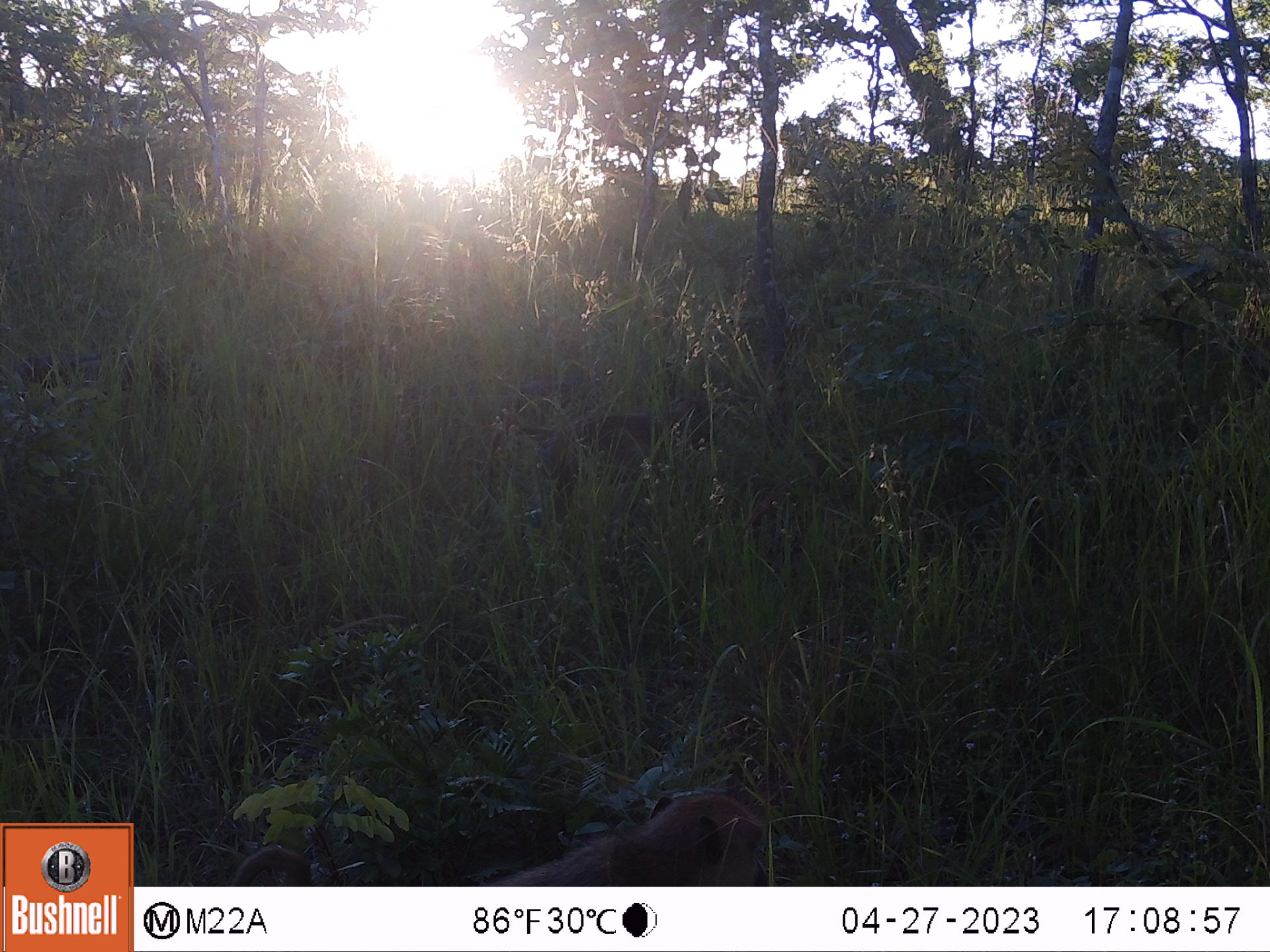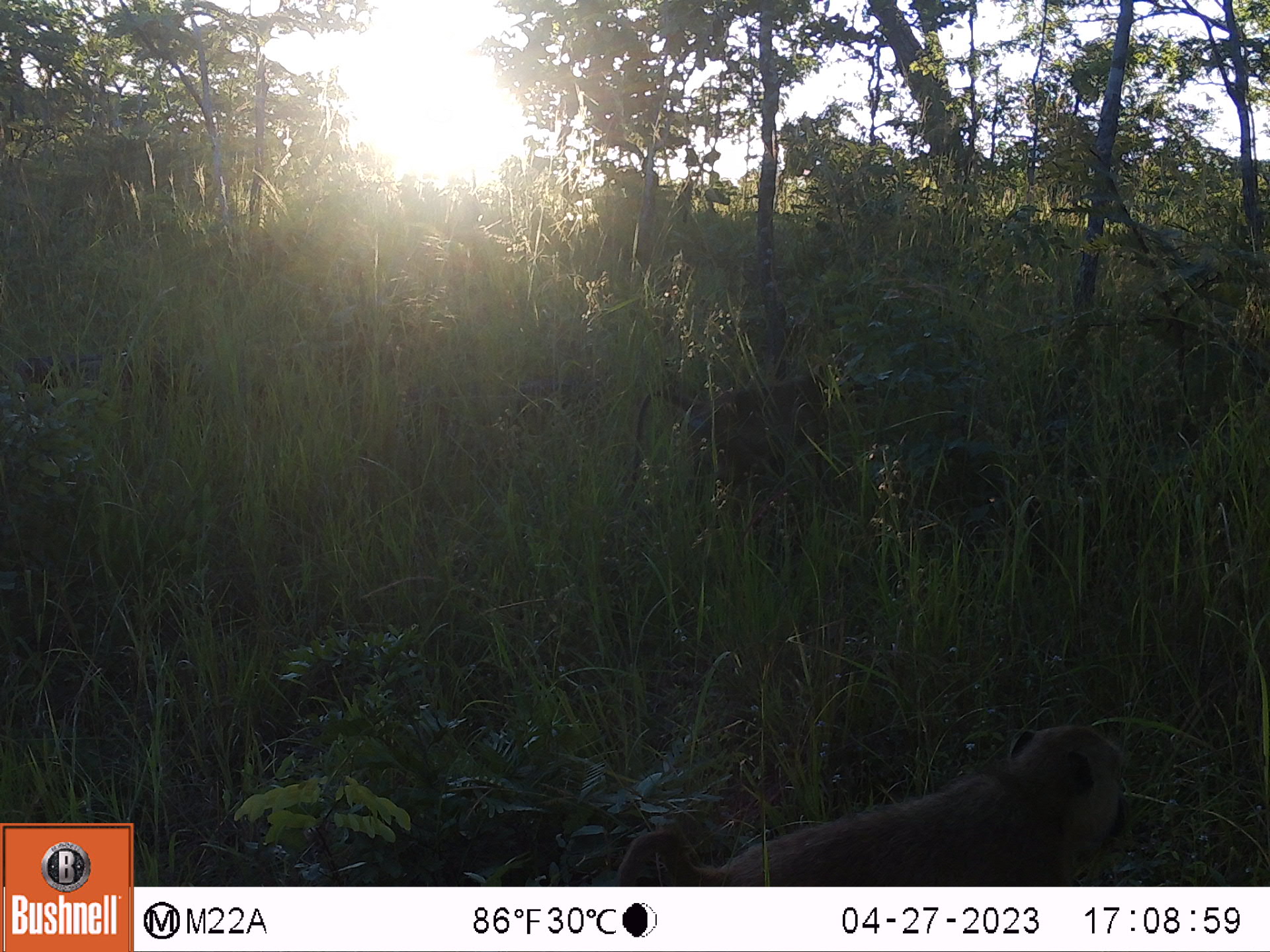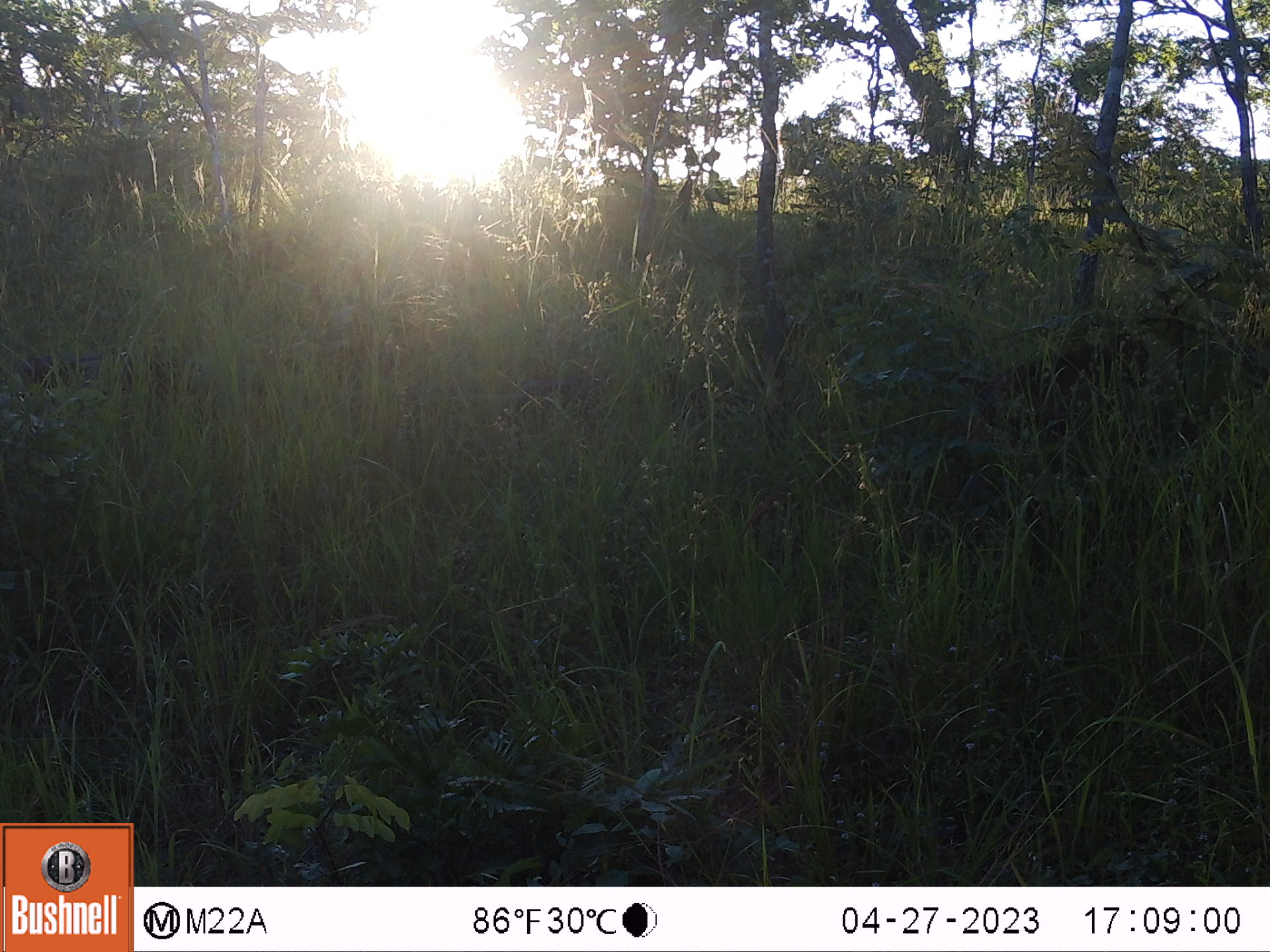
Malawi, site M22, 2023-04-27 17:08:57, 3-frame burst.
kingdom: Animalia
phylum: Chordata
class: Mammalia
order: Primates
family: Cercopithecidae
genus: Papio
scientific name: Papio cynocephalus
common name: yellow baboon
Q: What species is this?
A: Yellow baboon (Papio cynocephalus).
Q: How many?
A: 2.